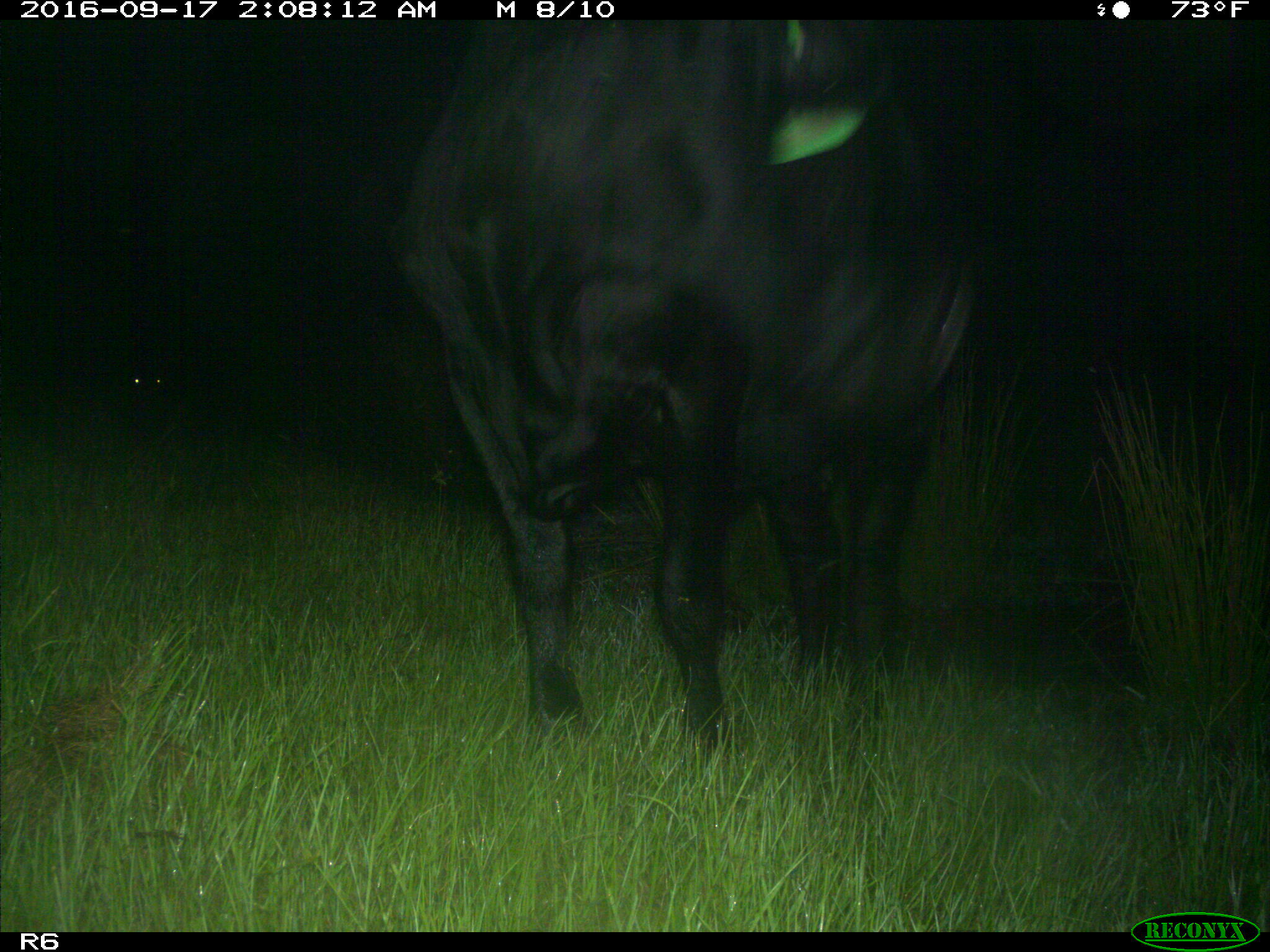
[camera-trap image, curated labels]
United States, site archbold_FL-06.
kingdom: Animalia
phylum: Chordata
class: Mammalia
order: Artiodactyla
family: Bovidae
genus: Bos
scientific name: Bos taurus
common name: domestic cow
Bos taurus (domestic cow).